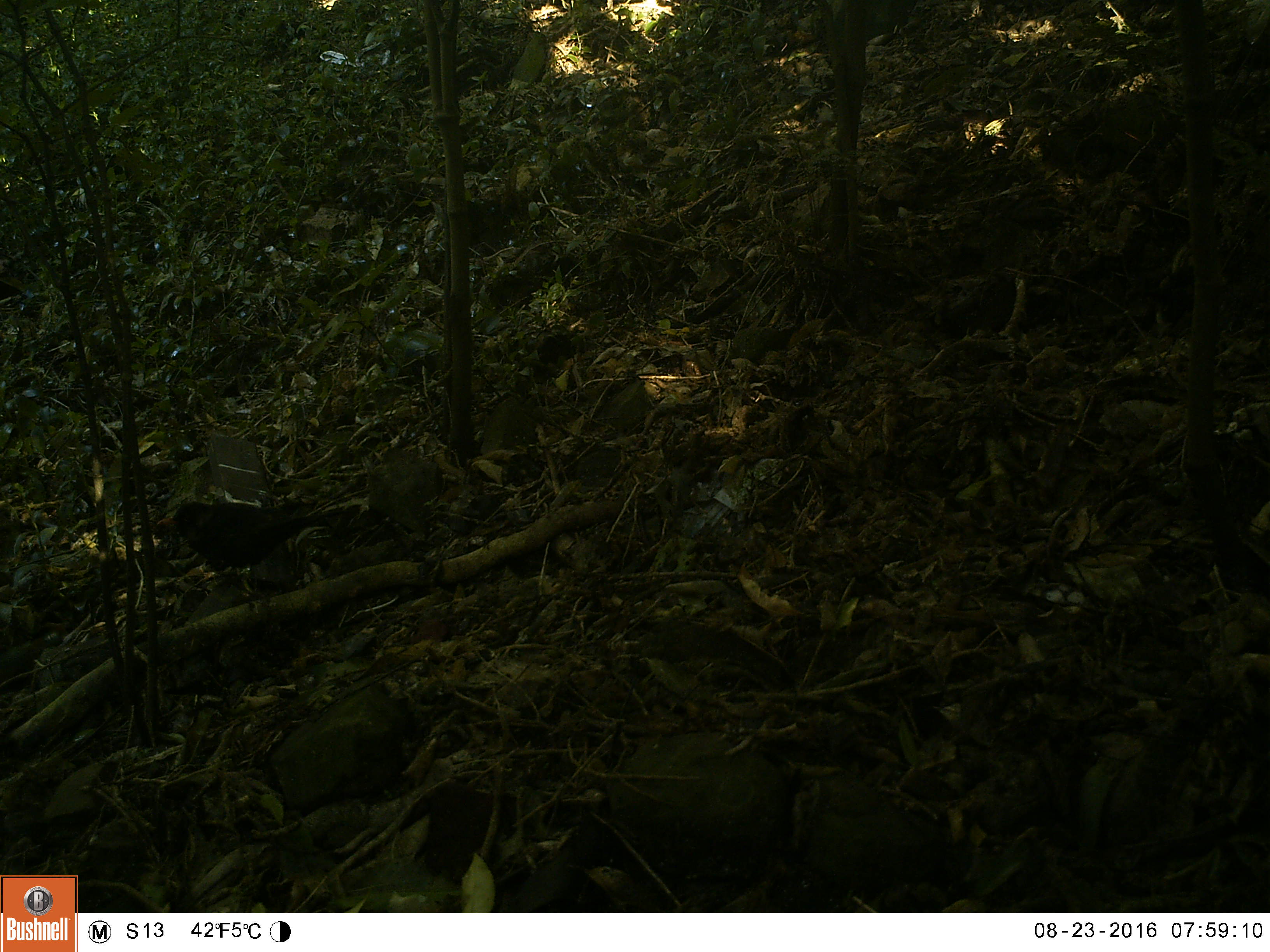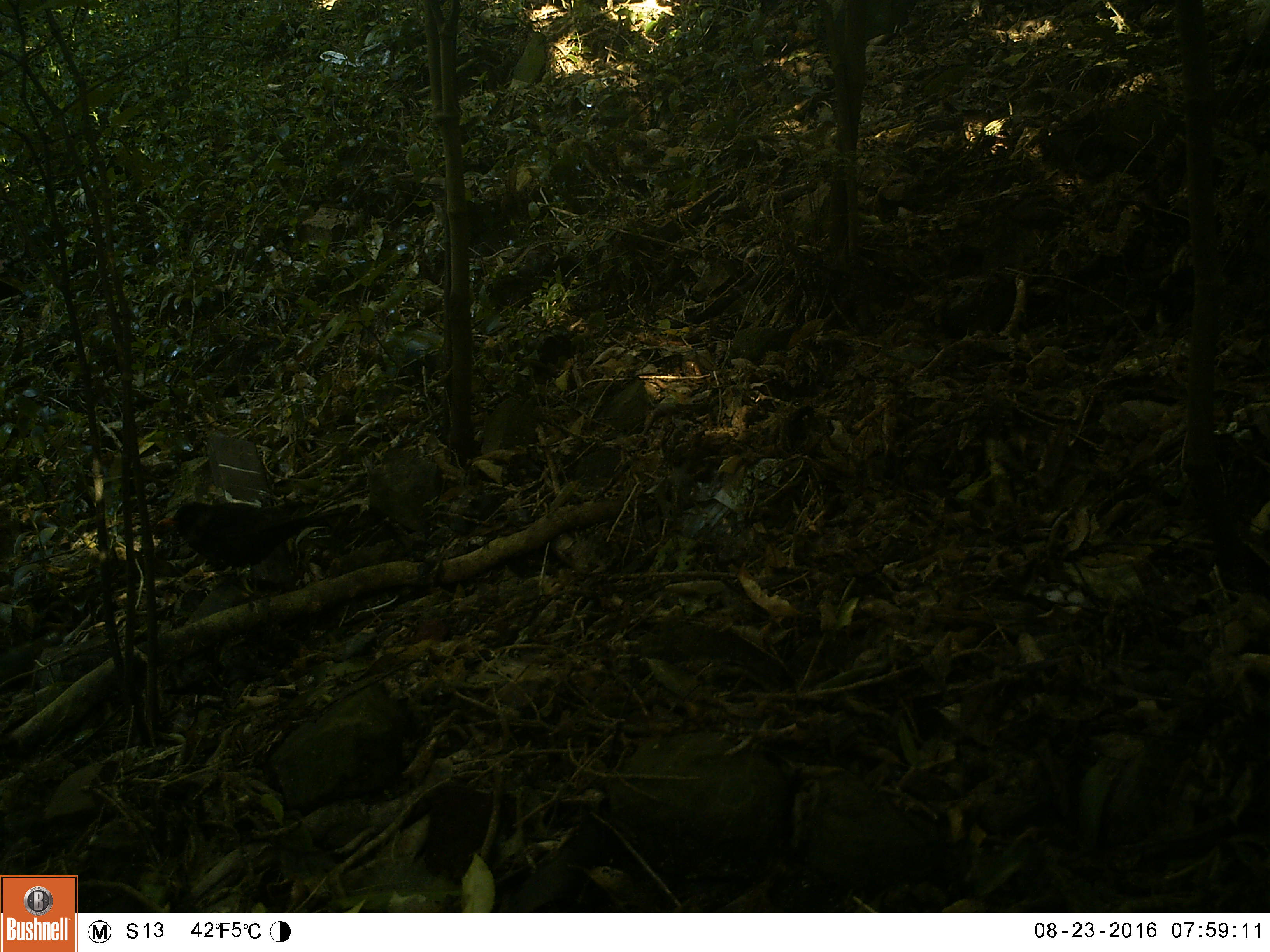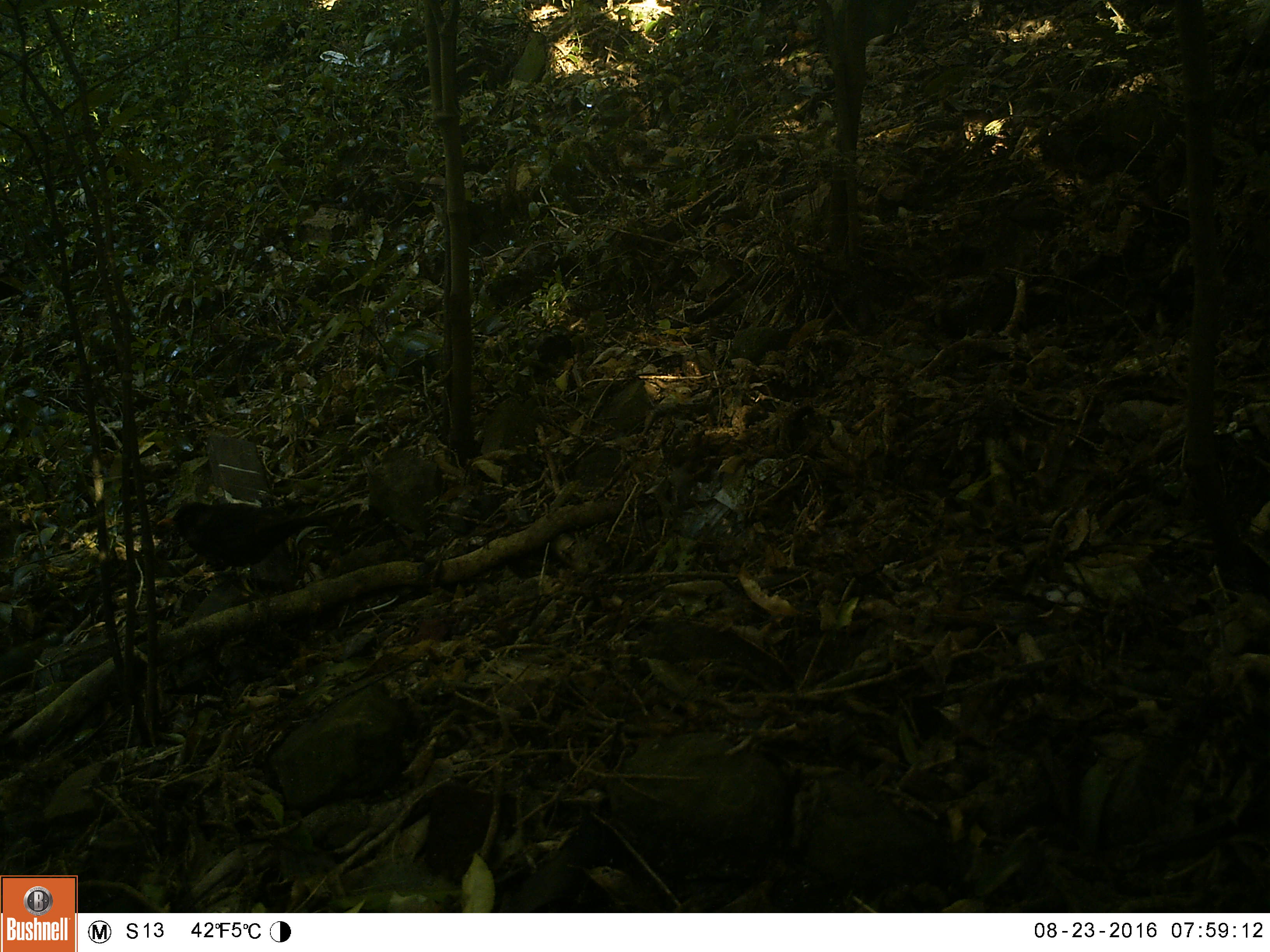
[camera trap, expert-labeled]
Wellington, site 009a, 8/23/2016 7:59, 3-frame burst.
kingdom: Animalia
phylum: Chordata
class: Aves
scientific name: Aves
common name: bird